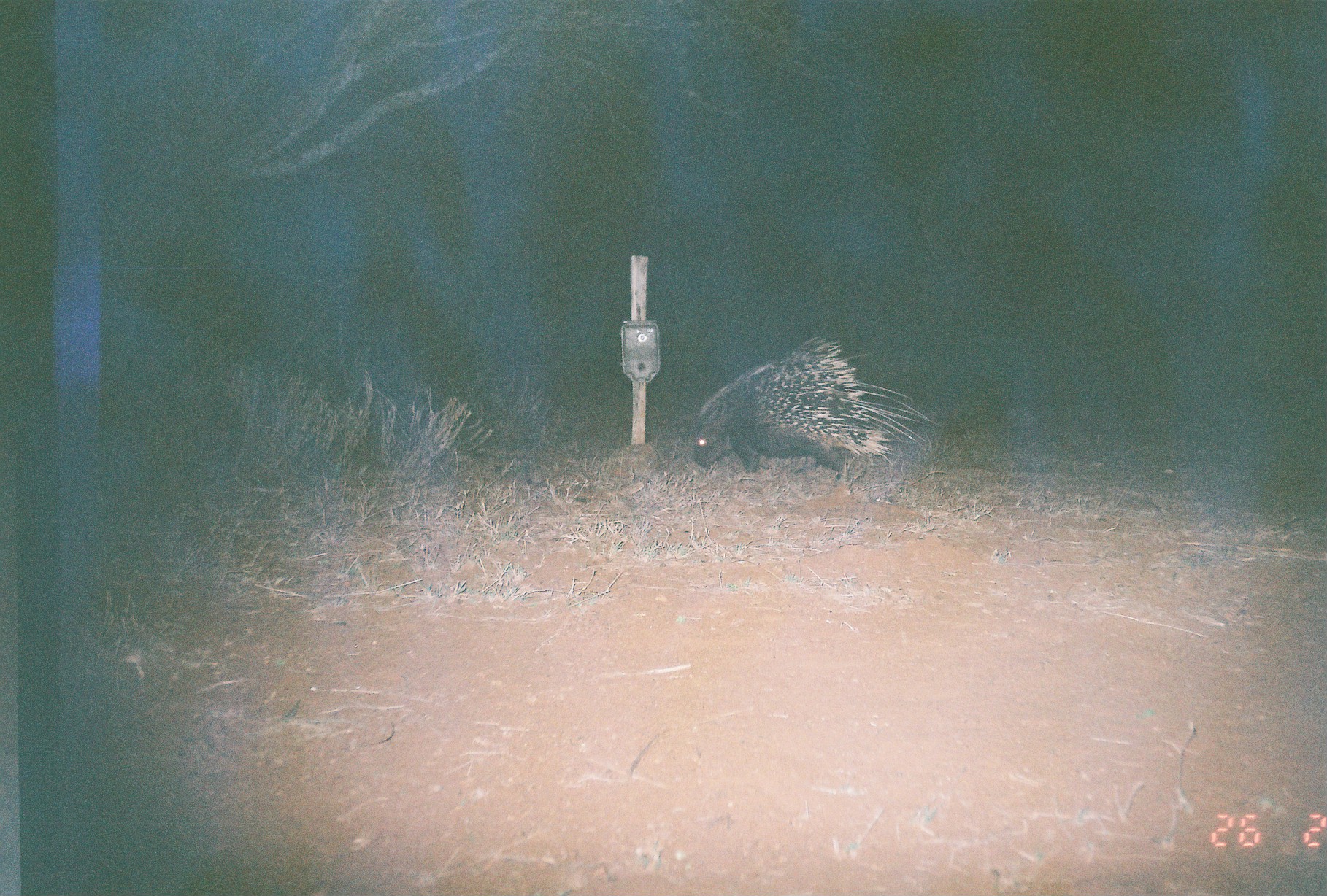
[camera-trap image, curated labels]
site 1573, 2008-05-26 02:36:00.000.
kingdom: Animalia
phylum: Chordata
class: Mammalia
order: Rodentia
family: Hystricidae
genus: Hystrix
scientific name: Hystrix cristata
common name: crested porcupine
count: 1